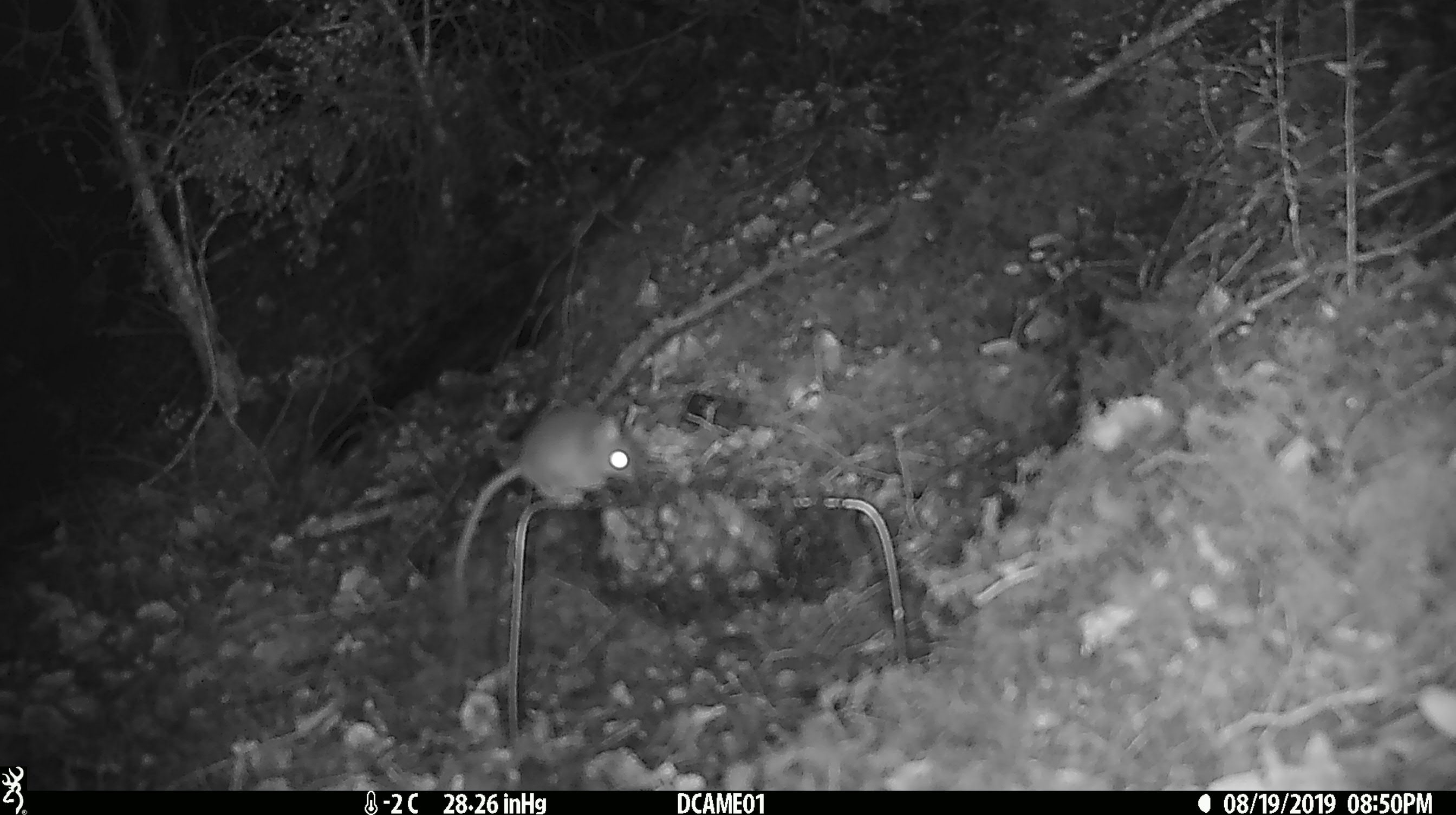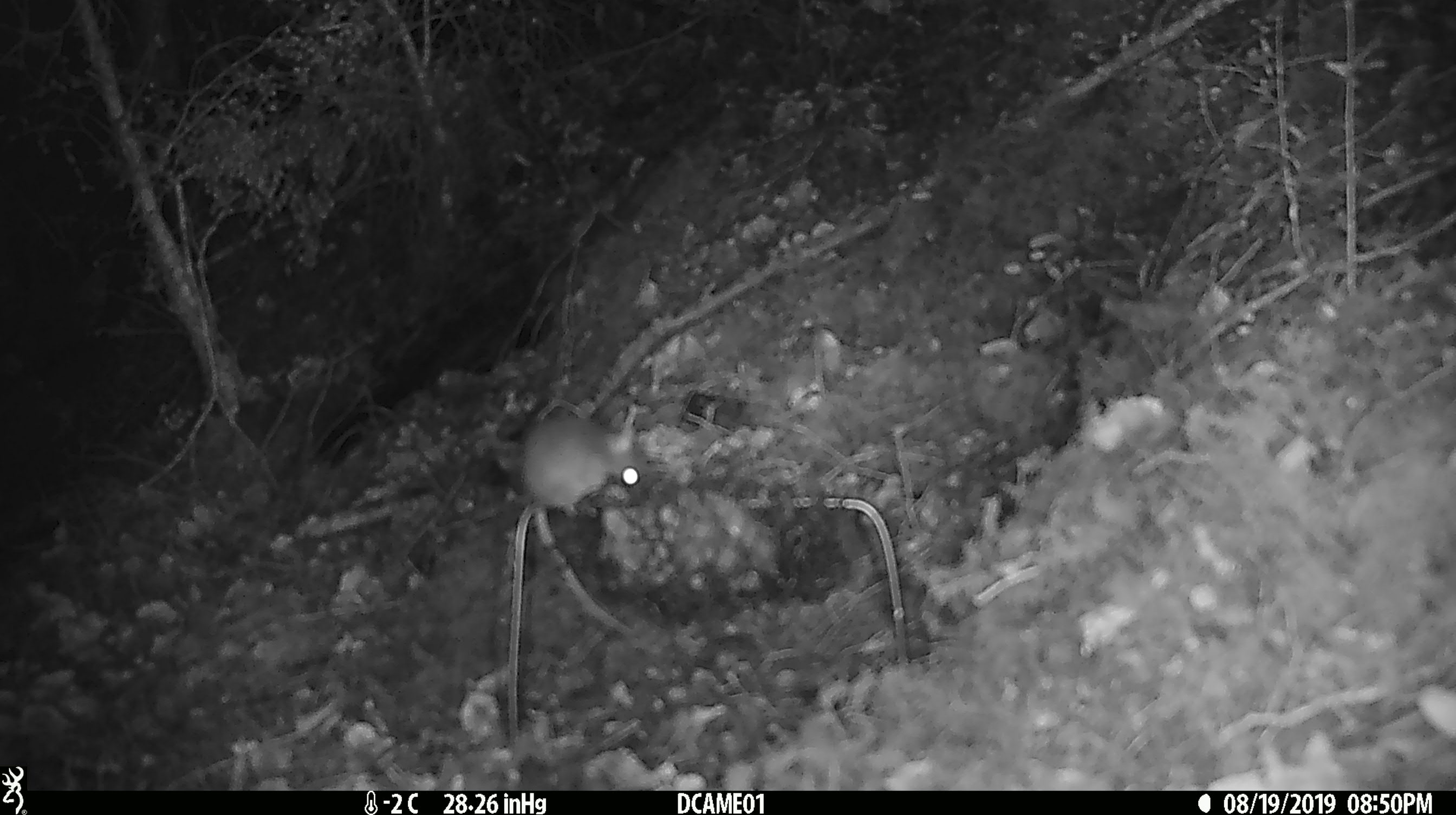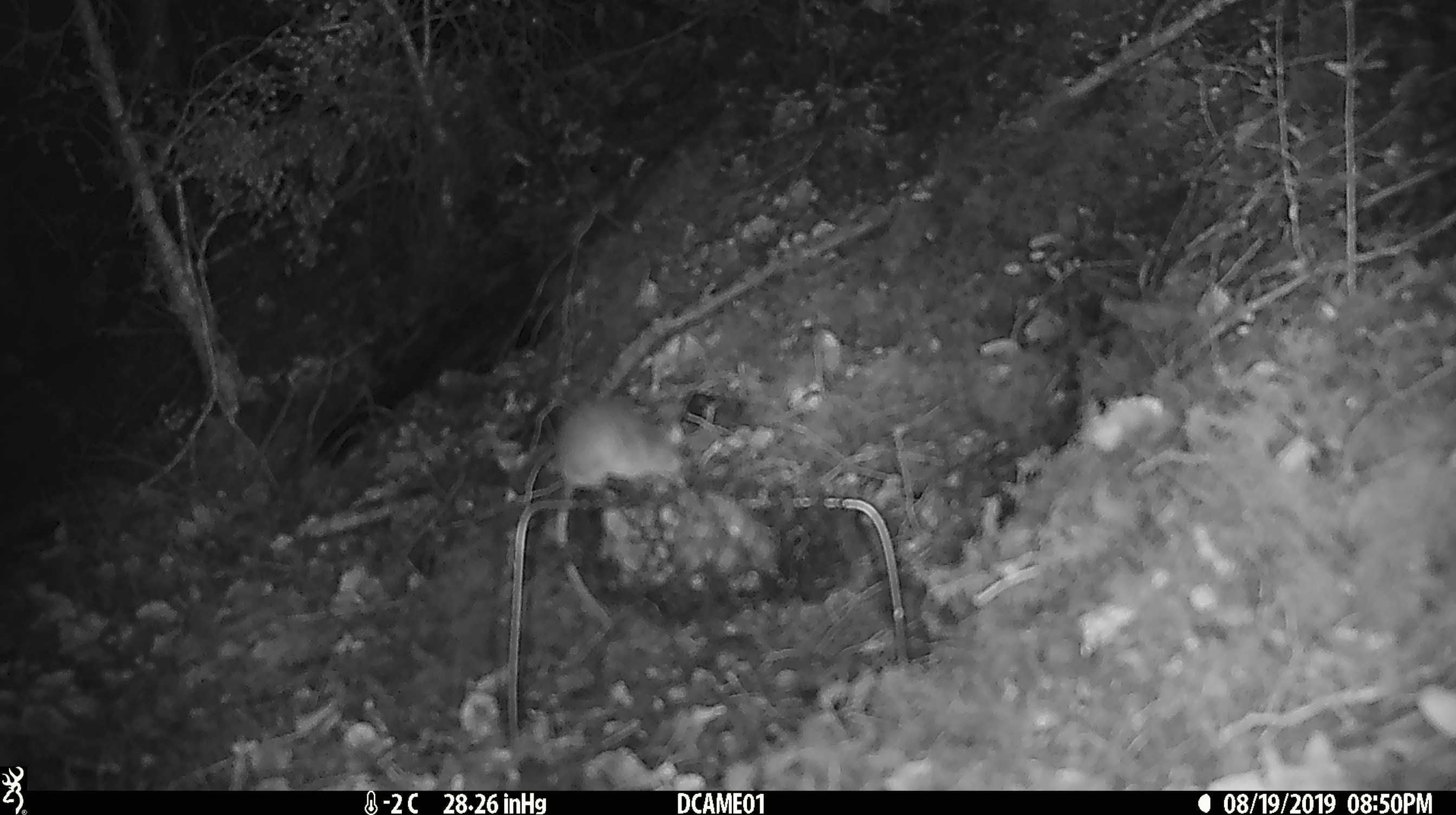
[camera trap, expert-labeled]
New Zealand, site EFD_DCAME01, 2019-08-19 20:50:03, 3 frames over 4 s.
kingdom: Animalia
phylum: Chordata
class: Mammalia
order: Rodentia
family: Muridae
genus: Mus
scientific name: Mus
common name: mouse